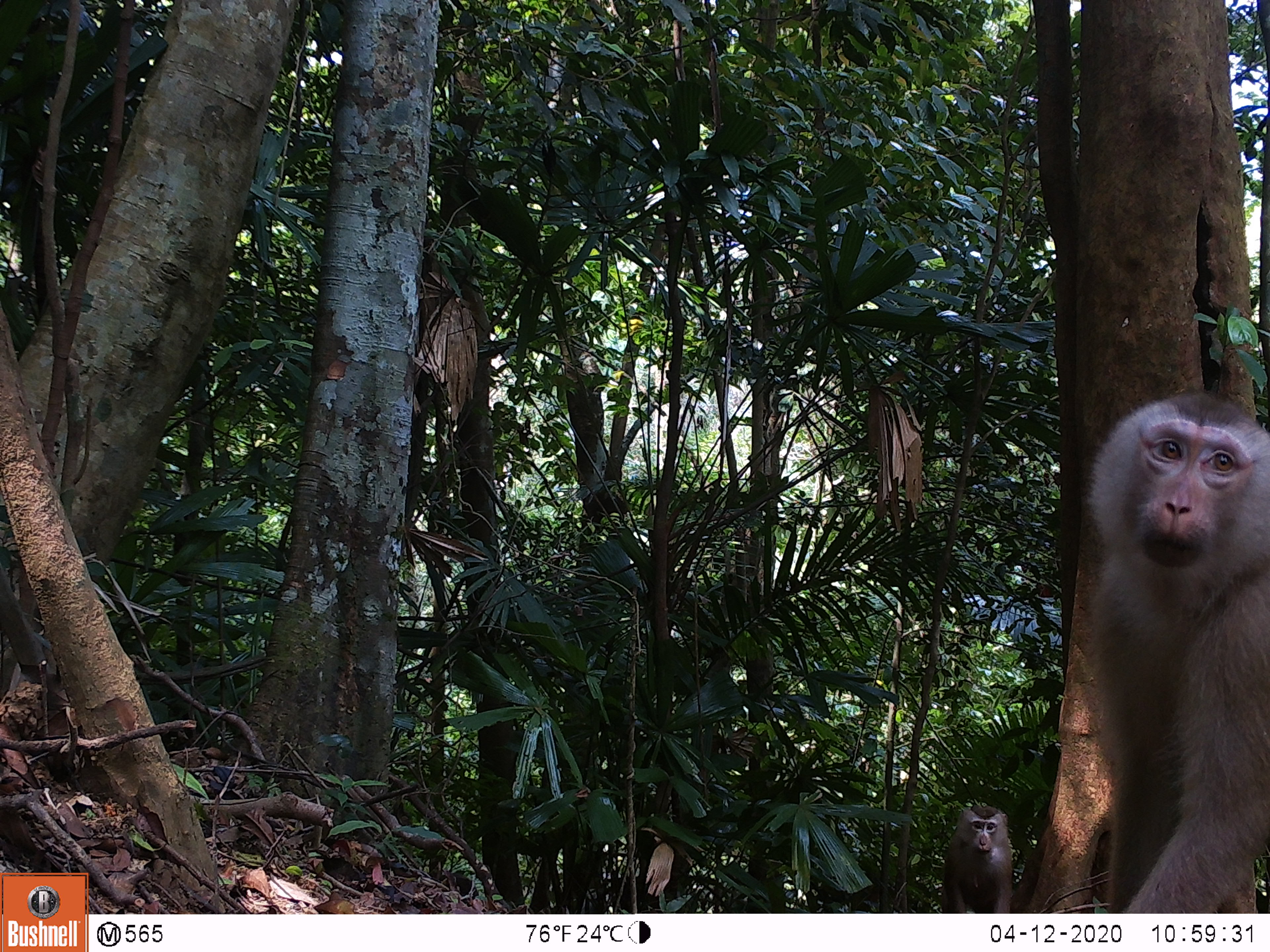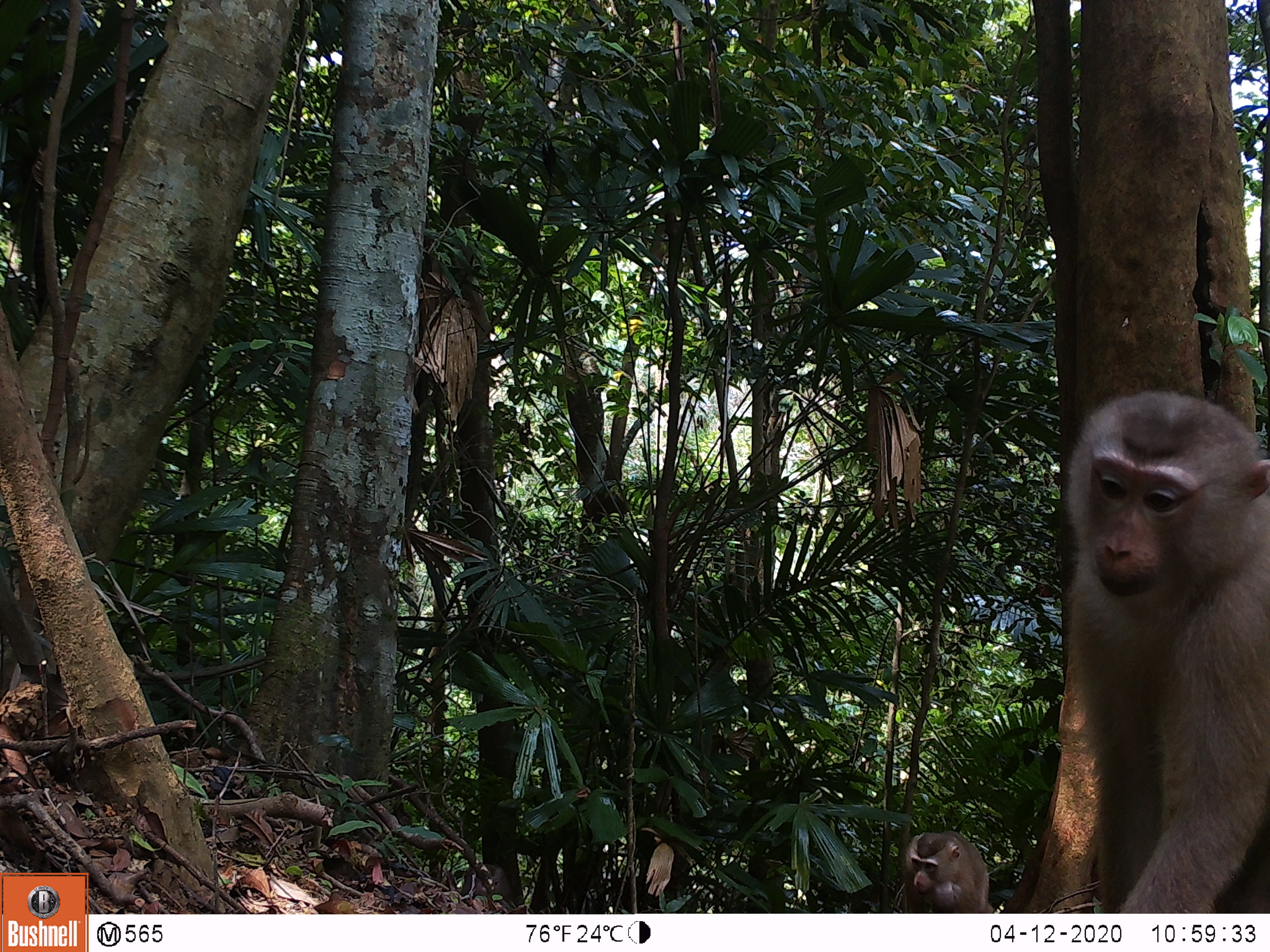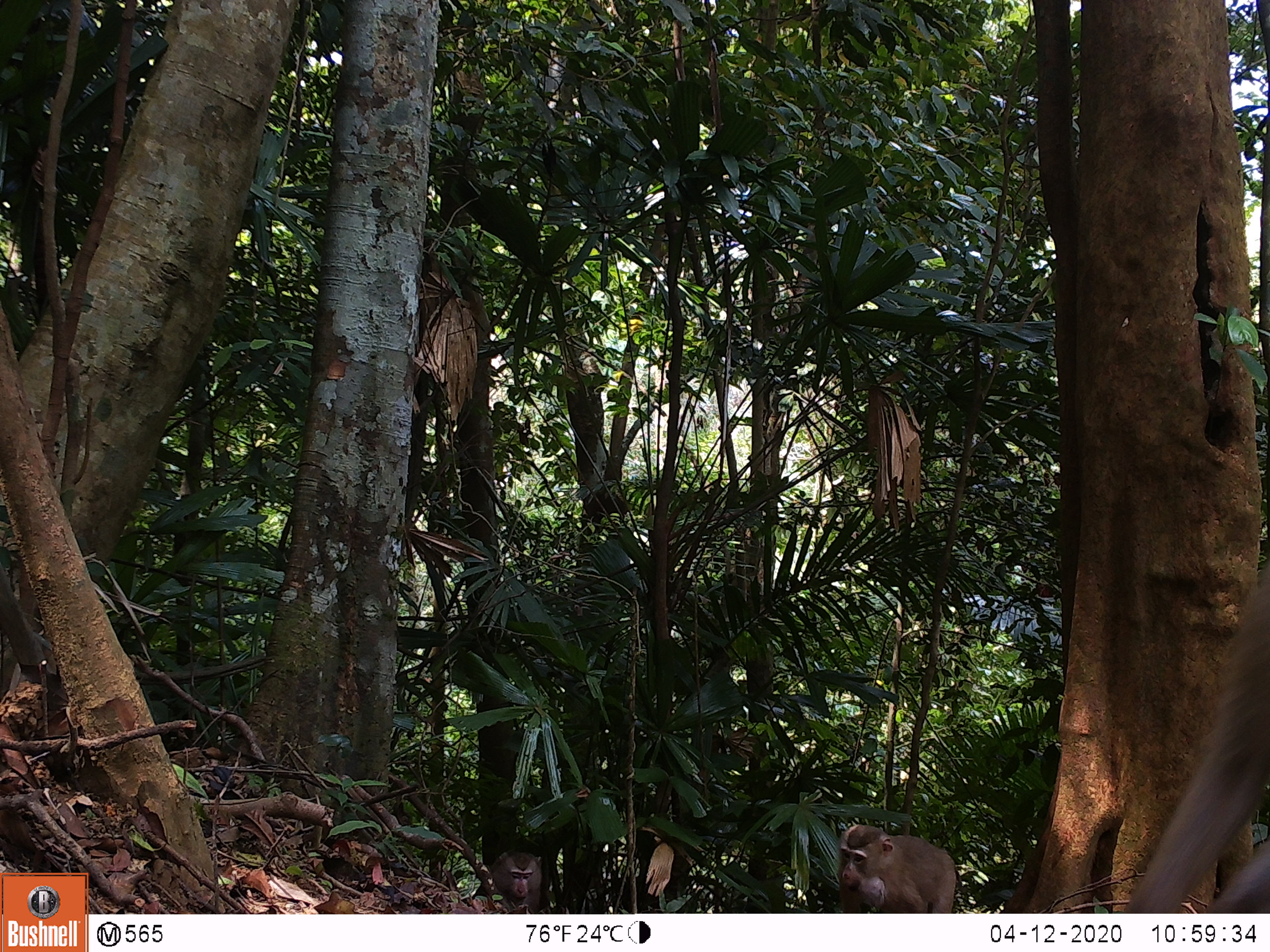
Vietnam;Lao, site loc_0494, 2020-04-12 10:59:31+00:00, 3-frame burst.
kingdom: Animalia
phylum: Chordata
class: Mammalia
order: Primates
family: Cercopithecidae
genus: Macaca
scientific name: Macaca nemestrina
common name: pig-tailed macaque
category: pig tailed macaque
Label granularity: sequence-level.